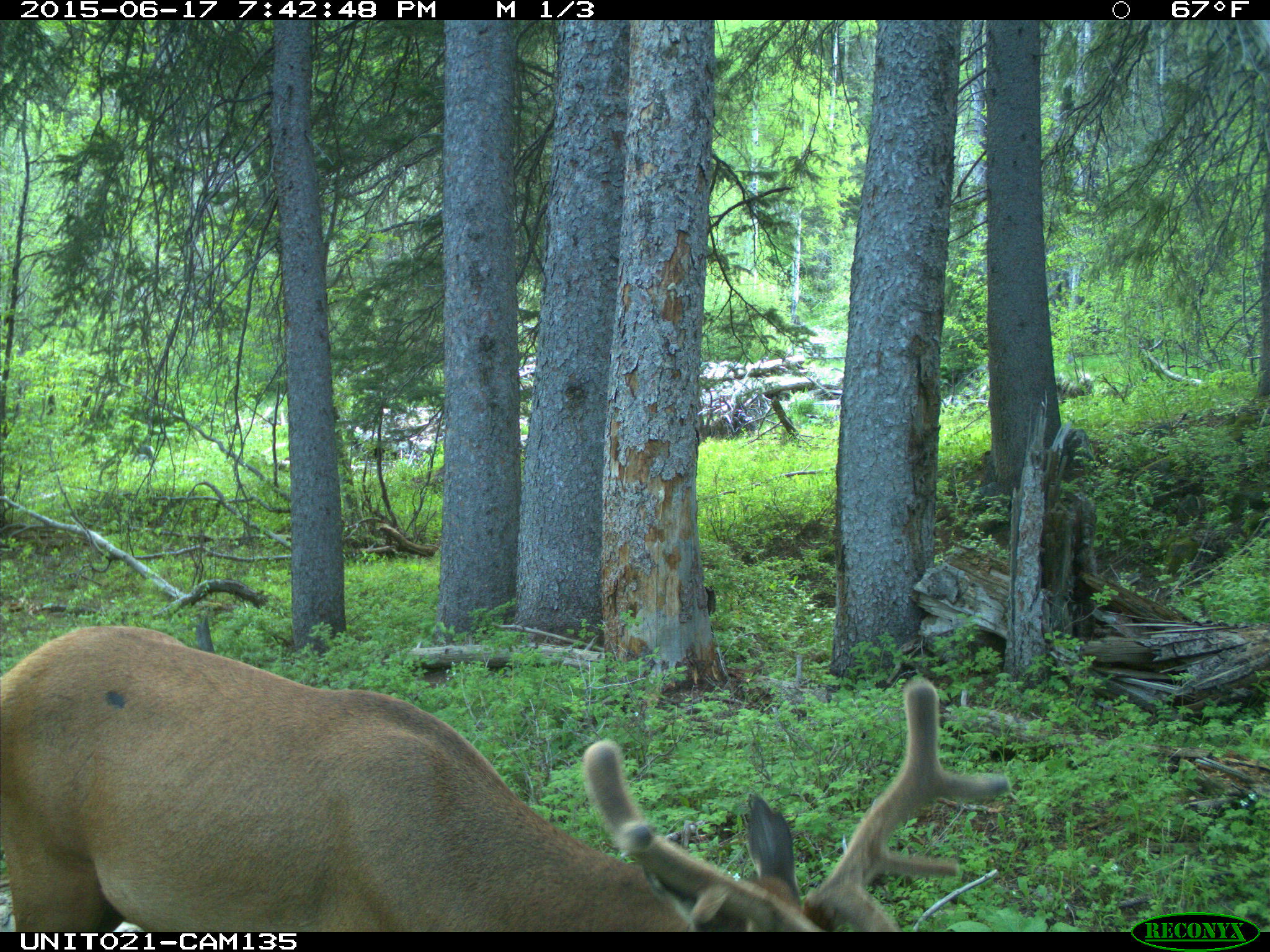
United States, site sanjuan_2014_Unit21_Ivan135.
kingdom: Animalia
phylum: Chordata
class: Mammalia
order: Artiodactyla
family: Cervidae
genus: Cervus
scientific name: Cervus elaphus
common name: red deer